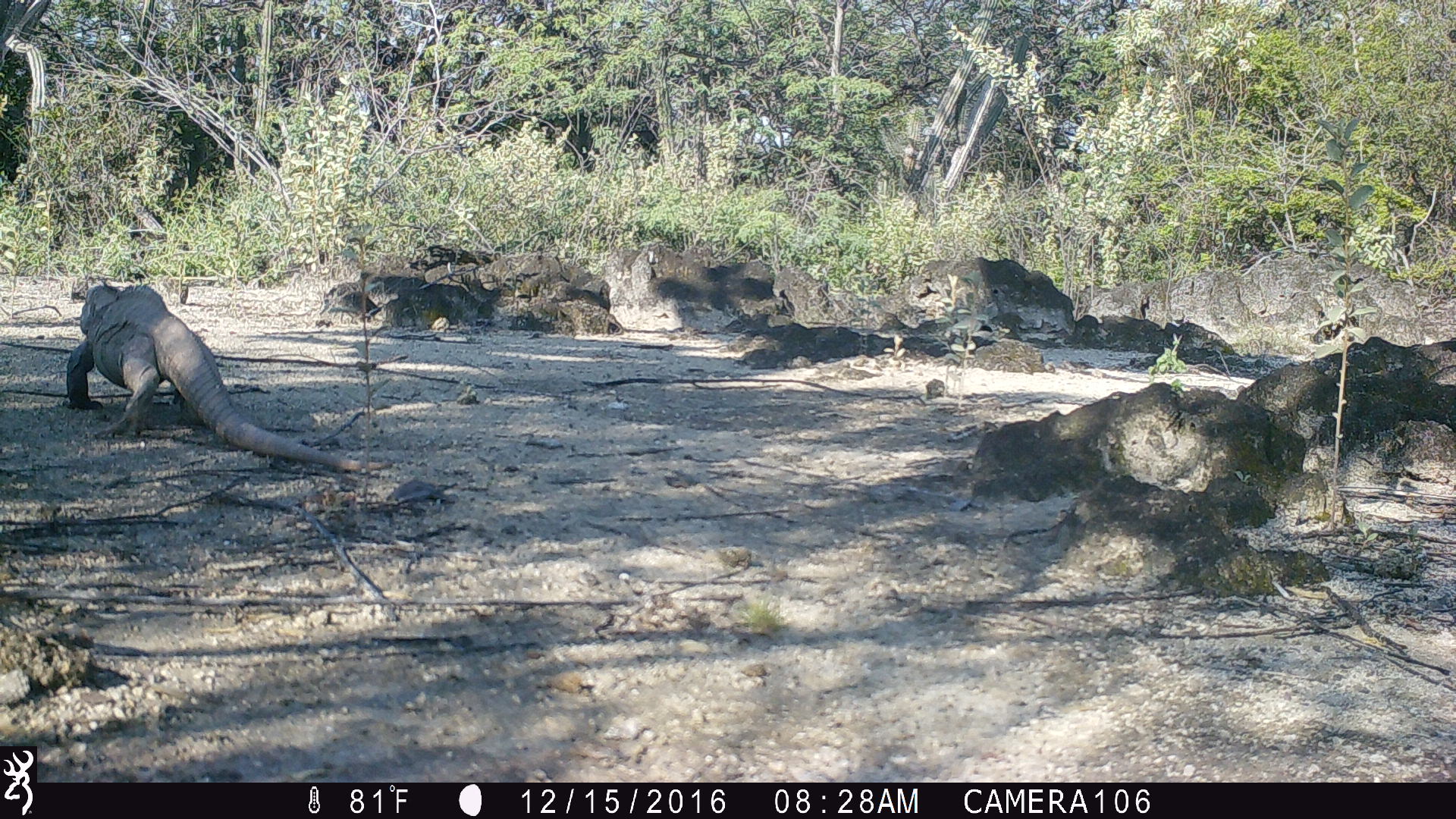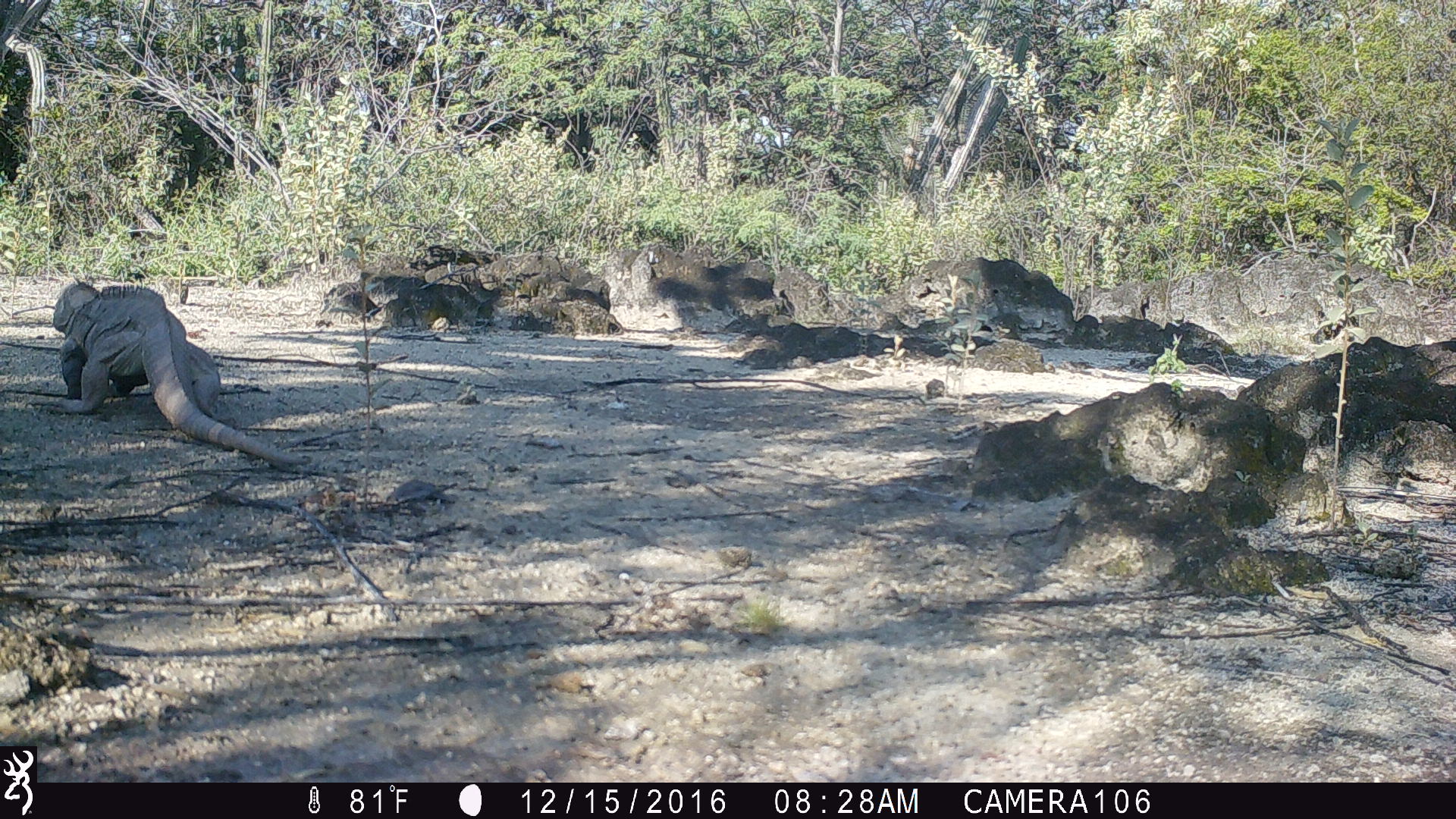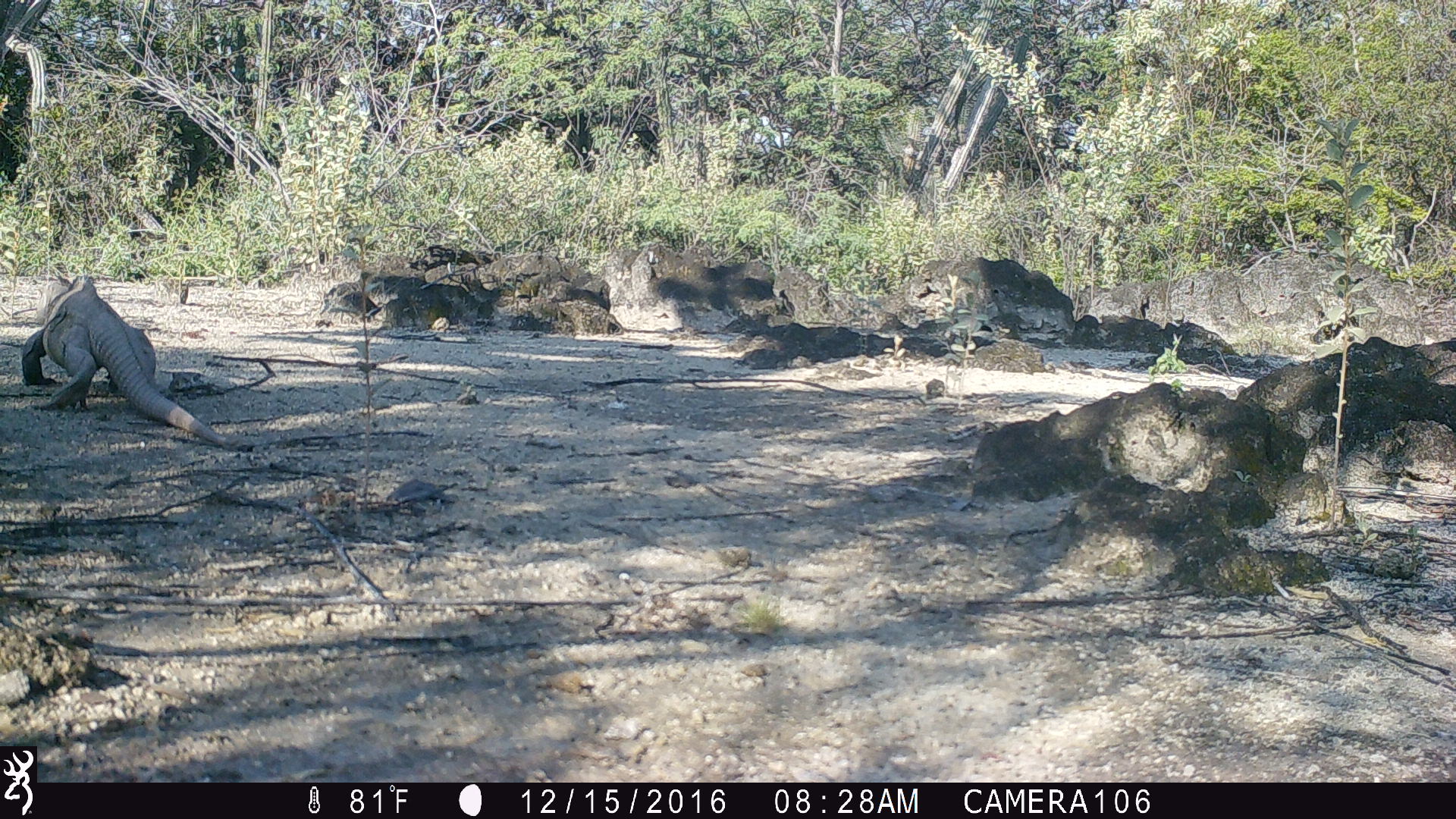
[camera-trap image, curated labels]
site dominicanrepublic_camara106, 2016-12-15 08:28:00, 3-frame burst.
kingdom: Animalia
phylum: Chordata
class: Reptilia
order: Squamata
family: Iguanidae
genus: Iguana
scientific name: Iguana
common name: typical iguanas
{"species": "Iguana (typical iguanas)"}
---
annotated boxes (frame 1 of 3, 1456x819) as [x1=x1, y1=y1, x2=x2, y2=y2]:
iguana: [x1=60, y1=278, x2=368, y2=466]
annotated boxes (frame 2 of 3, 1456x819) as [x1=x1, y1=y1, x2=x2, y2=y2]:
iguana: [x1=33, y1=276, x2=312, y2=466]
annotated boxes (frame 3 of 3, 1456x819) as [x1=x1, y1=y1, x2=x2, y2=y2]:
iguana: [x1=13, y1=271, x2=232, y2=448]